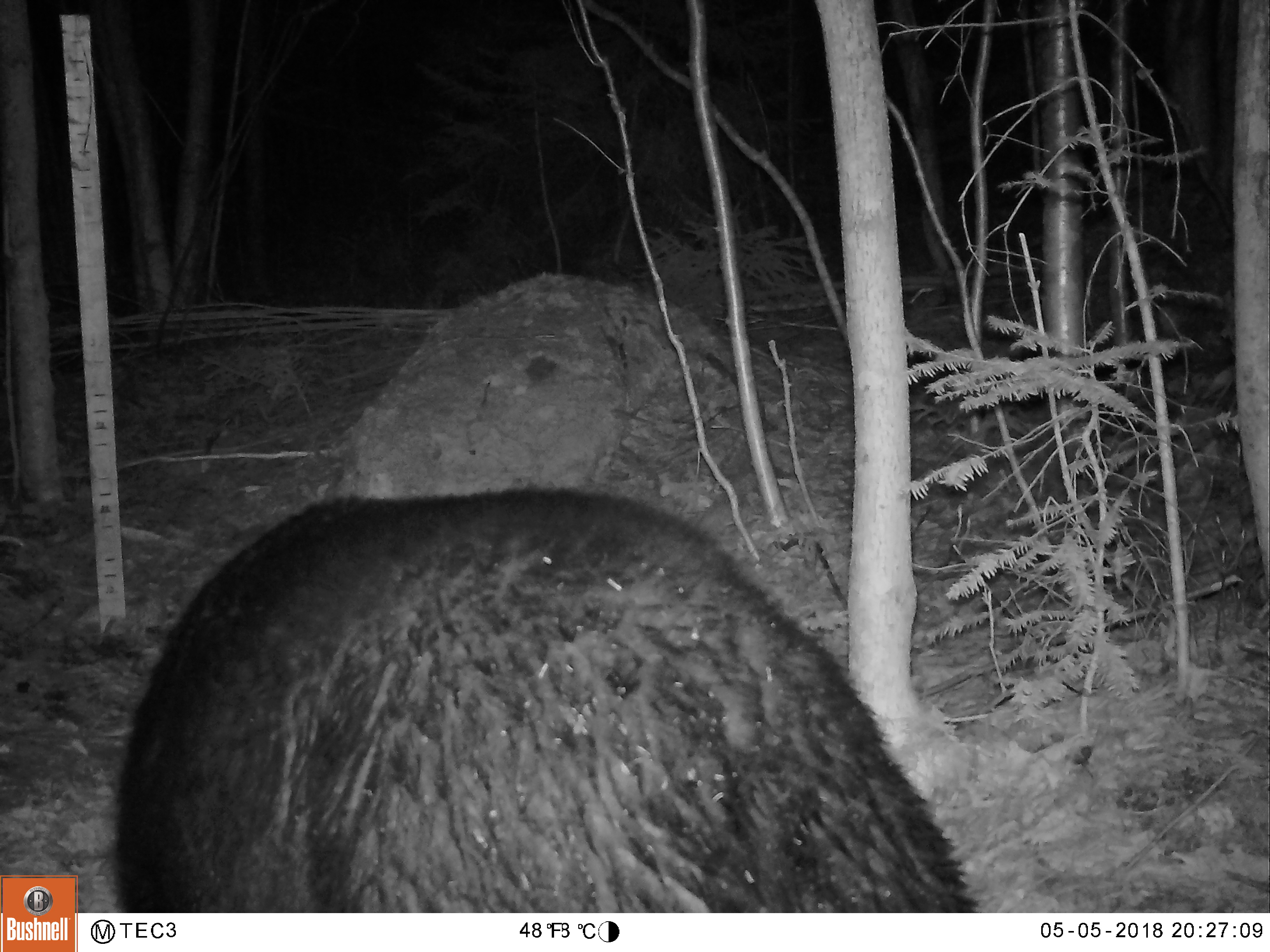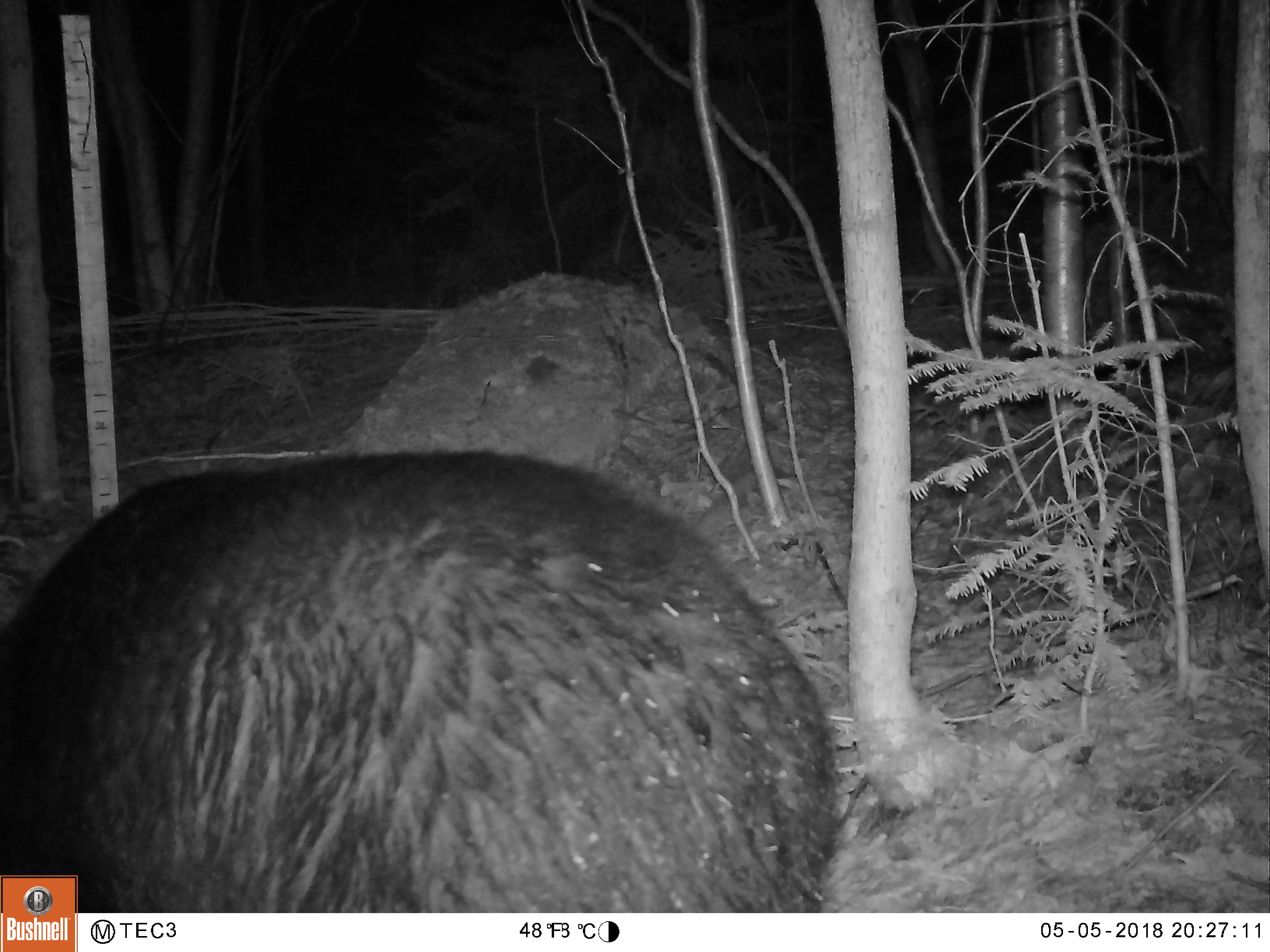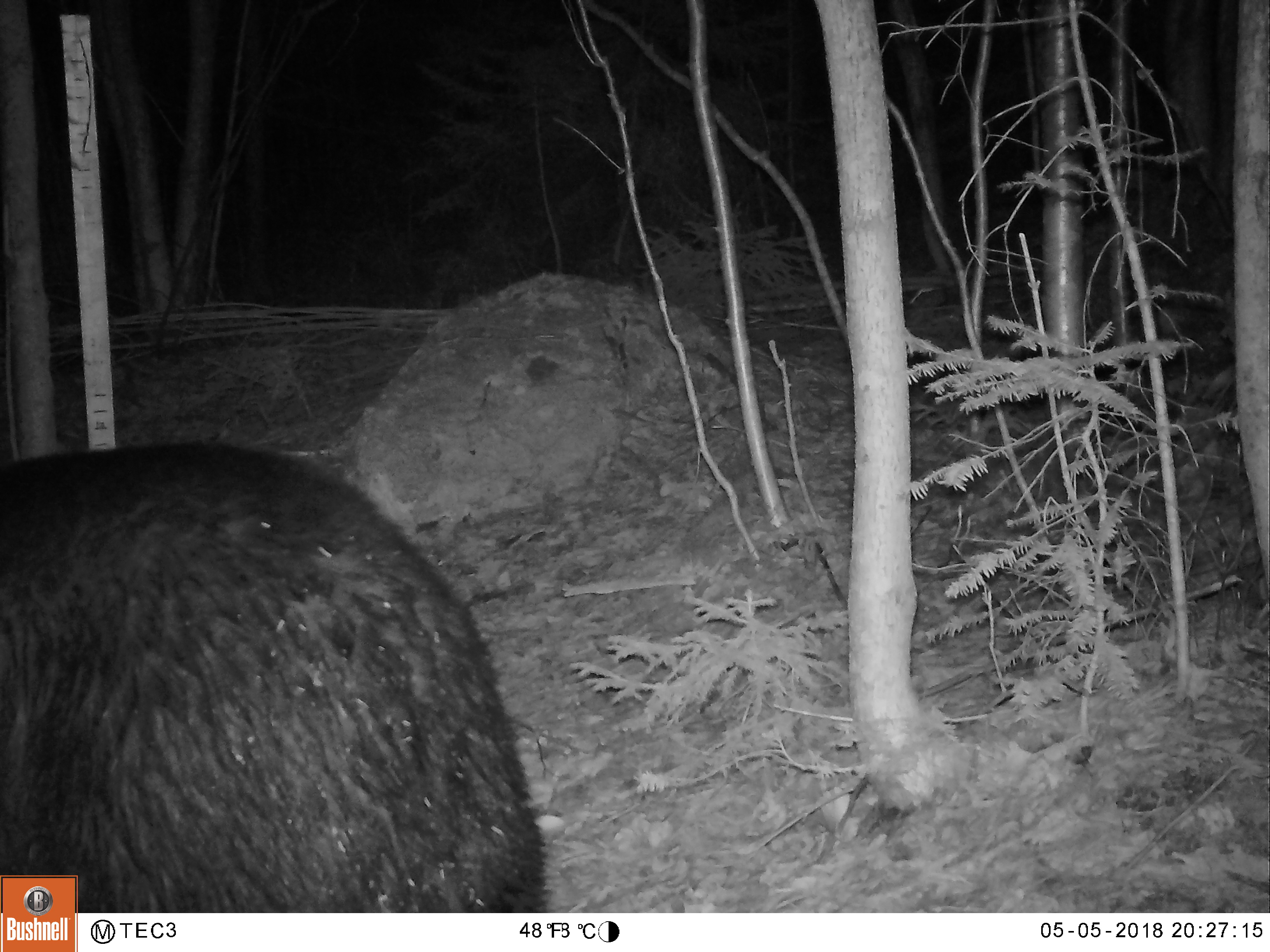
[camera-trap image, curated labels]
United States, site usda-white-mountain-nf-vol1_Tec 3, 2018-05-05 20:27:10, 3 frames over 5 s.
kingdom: Animalia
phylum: Chordata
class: Mammalia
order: Carnivora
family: Ursidae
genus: Ursus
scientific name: Ursus americanus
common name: black bear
Black bear (Ursus americanus).